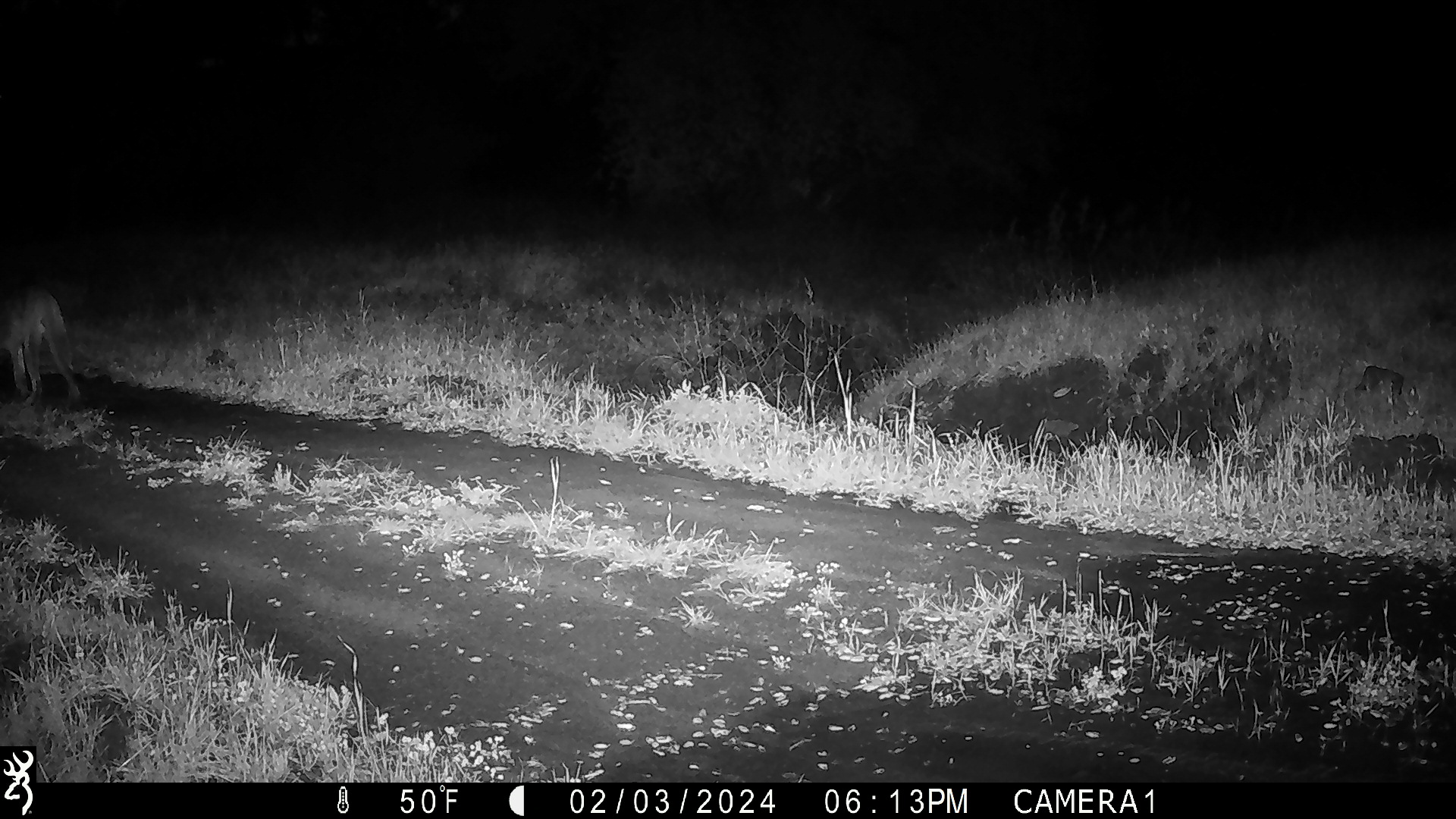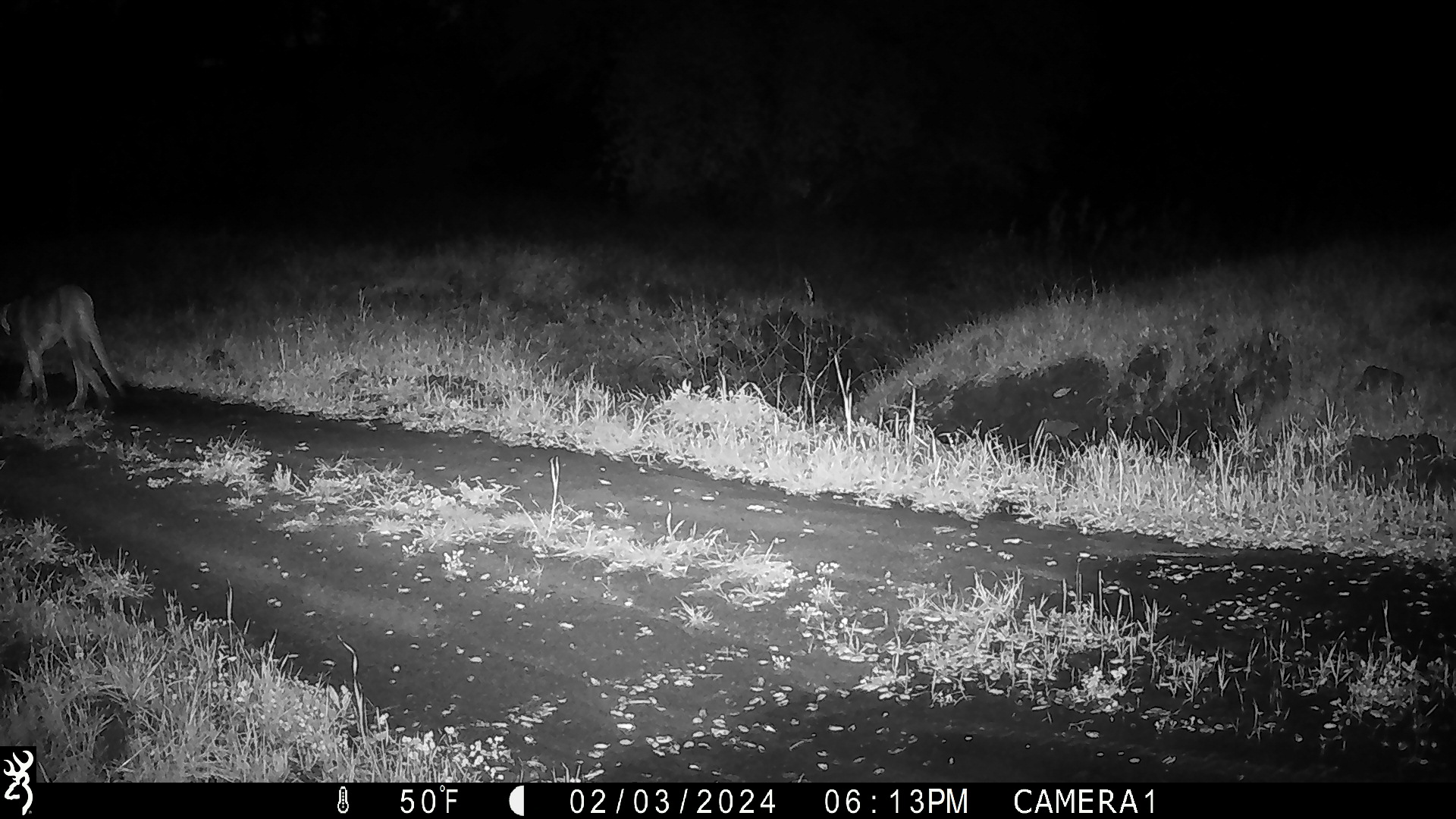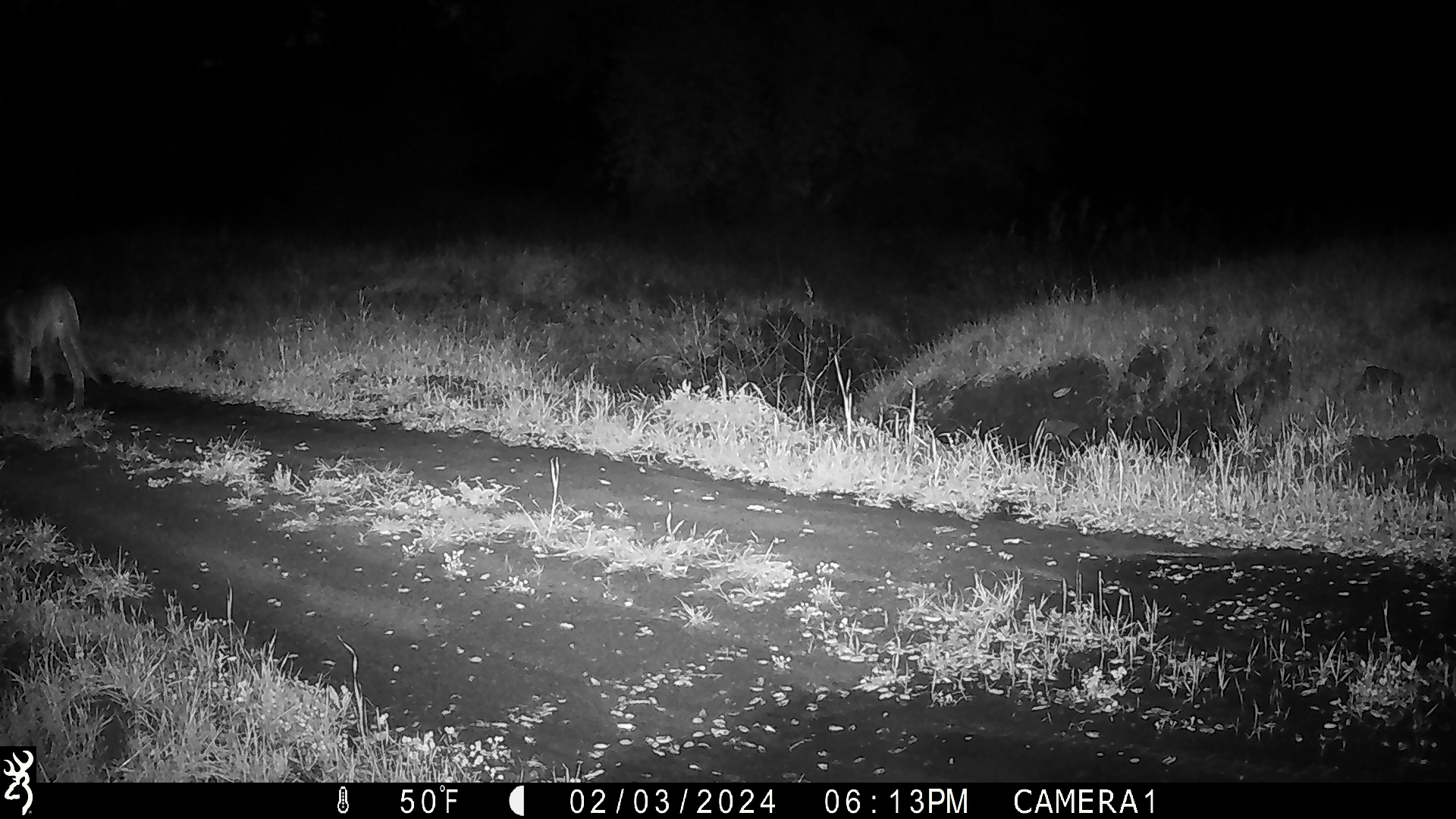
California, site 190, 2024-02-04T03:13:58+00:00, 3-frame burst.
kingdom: Animalia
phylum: Chordata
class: Mammalia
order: Carnivora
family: Felidae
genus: Puma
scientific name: Puma concolor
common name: puma